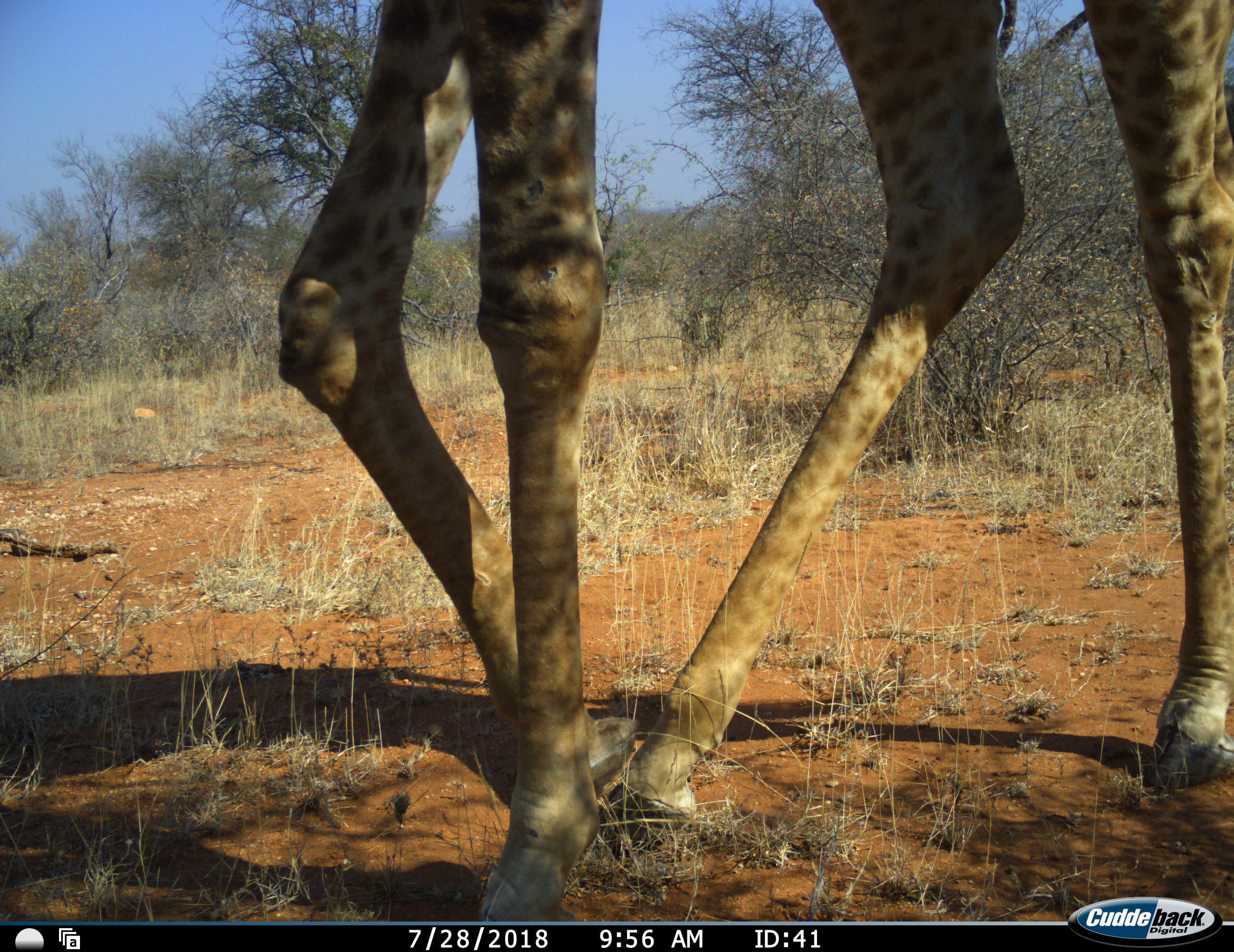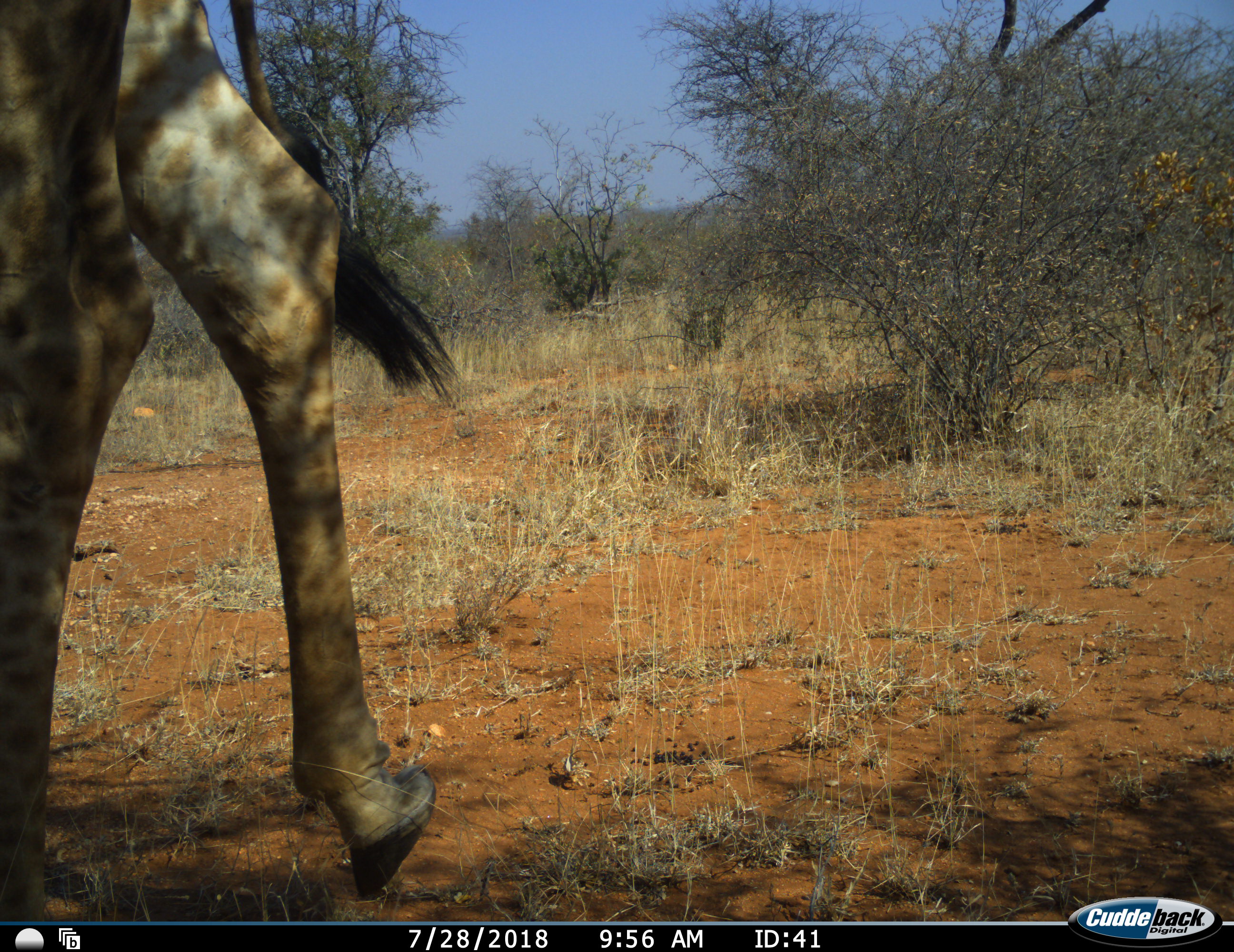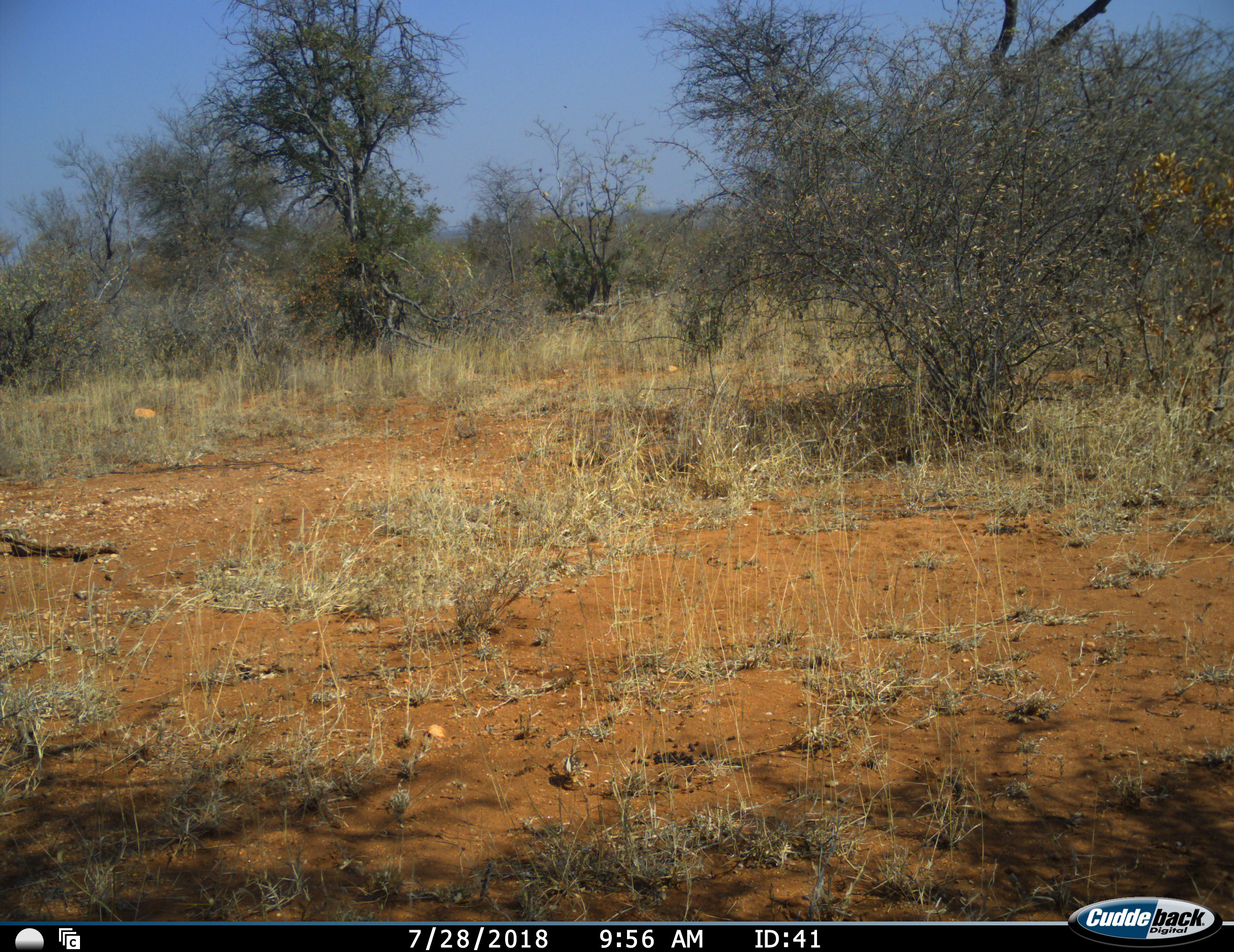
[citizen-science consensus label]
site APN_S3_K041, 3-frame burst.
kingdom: Animalia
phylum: Chordata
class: Mammalia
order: Artiodactyla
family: Giraffidae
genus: Giraffa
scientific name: Giraffa camelopardalis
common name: giraffe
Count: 1.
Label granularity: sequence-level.